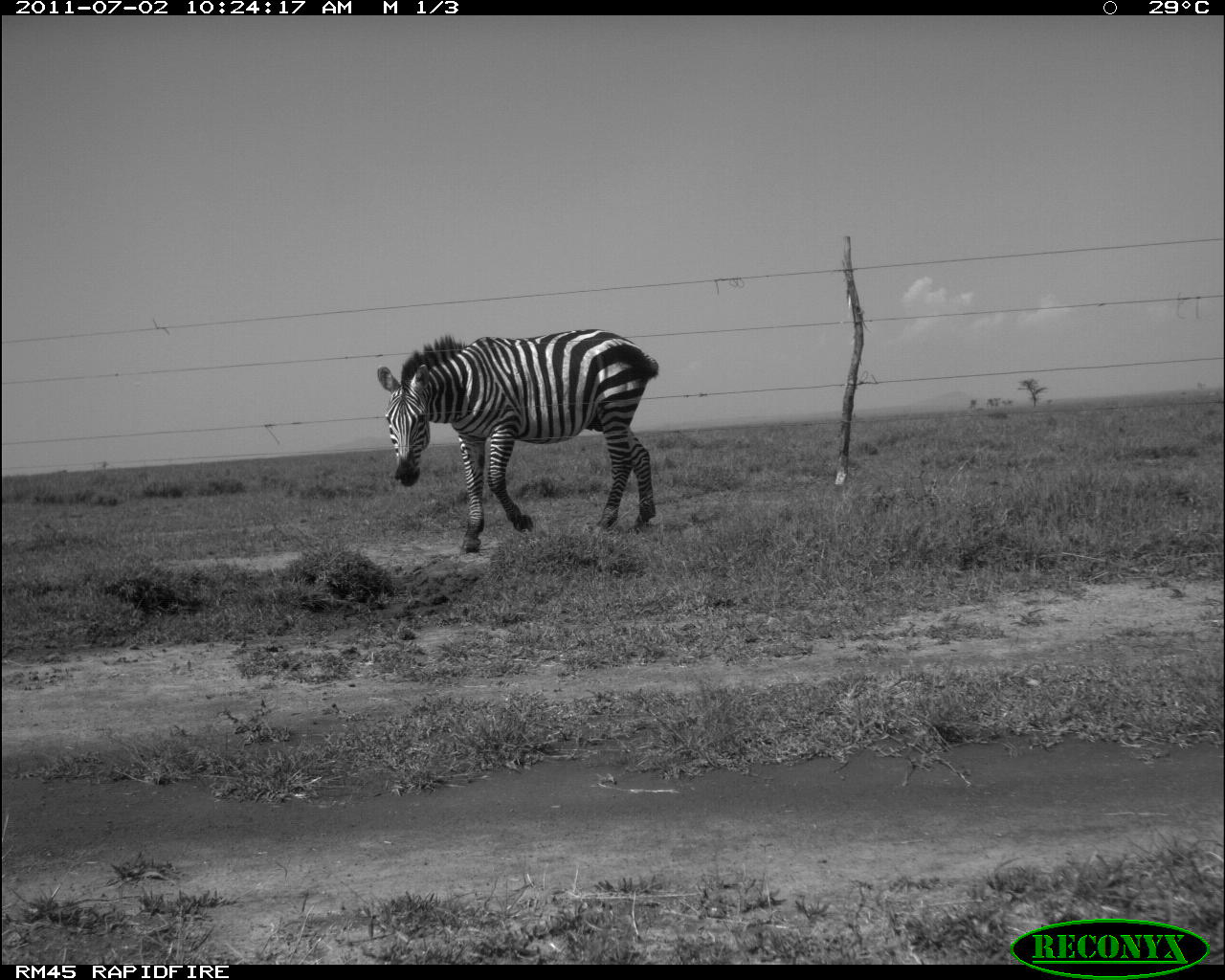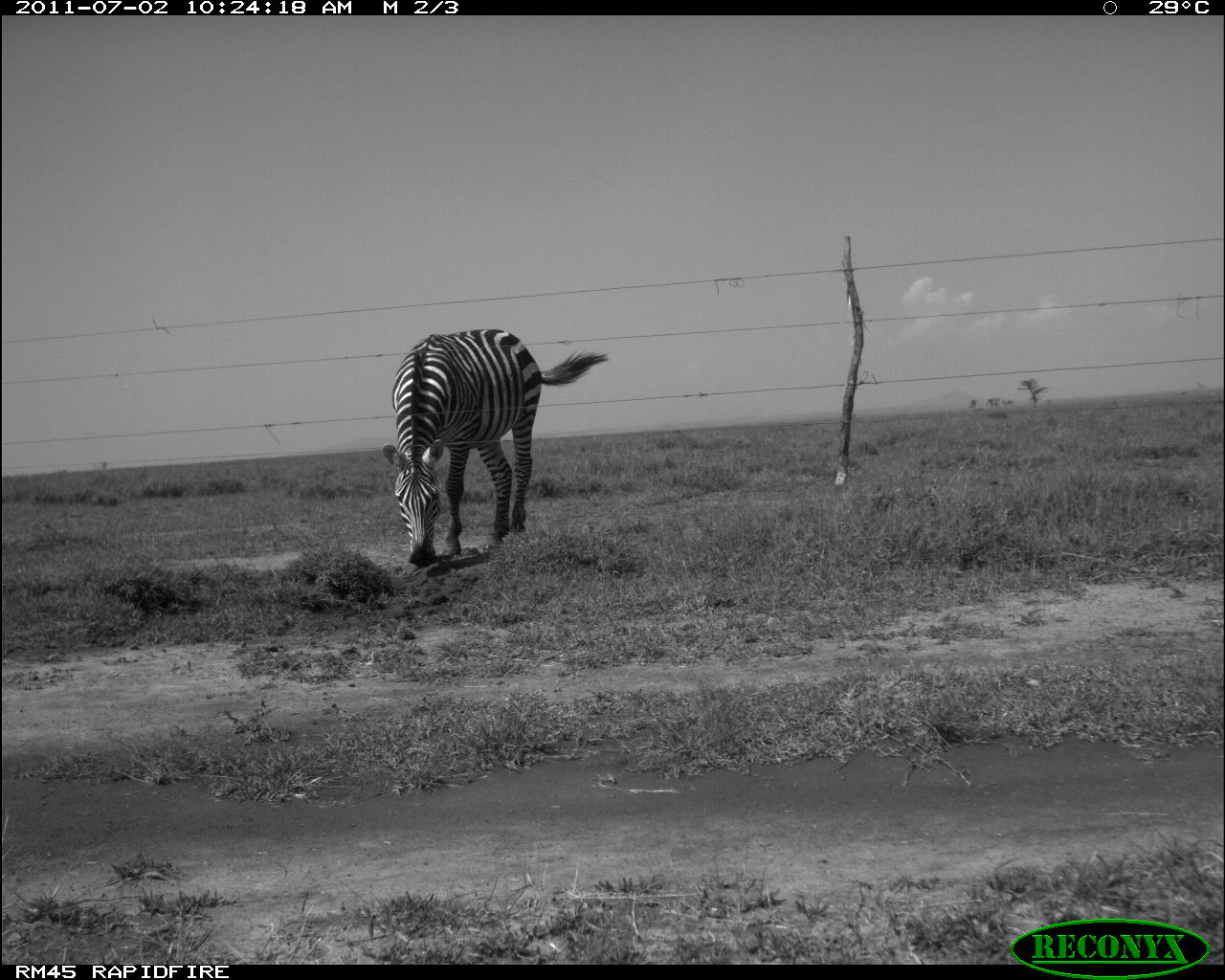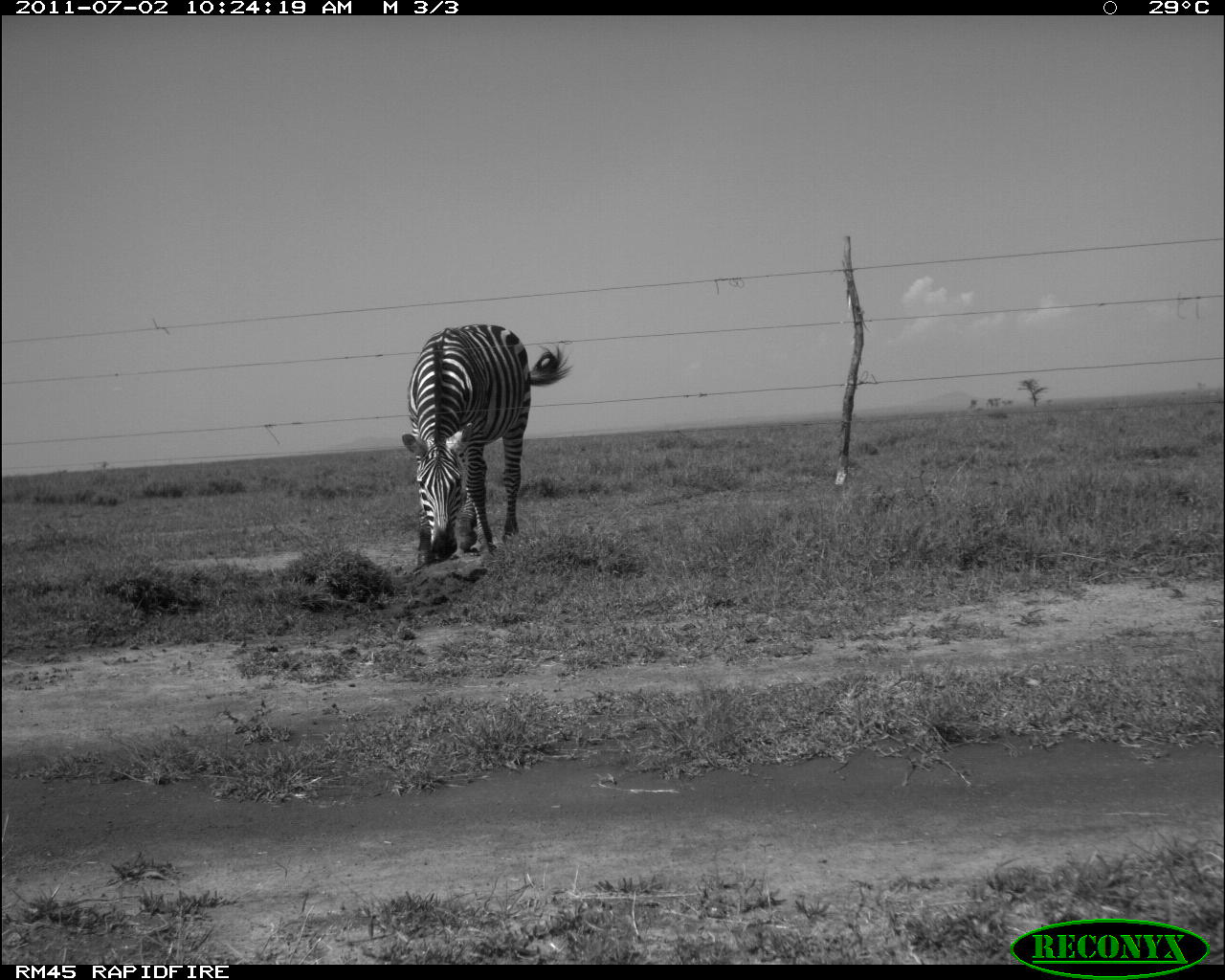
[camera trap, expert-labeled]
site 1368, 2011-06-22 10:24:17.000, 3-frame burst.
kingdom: Animalia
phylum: Chordata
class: Mammalia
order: Perissodactyla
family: Equidae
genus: Equus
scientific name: Equus quagga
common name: plains zebra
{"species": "Equus quagga (plains zebra)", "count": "1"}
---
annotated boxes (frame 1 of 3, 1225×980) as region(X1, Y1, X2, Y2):
equus quagga: region(376, 328, 659, 557)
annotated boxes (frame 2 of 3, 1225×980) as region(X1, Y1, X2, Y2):
equus quagga: region(379, 328, 611, 569)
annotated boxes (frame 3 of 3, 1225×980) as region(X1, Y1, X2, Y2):
equus quagga: region(401, 323, 571, 564)